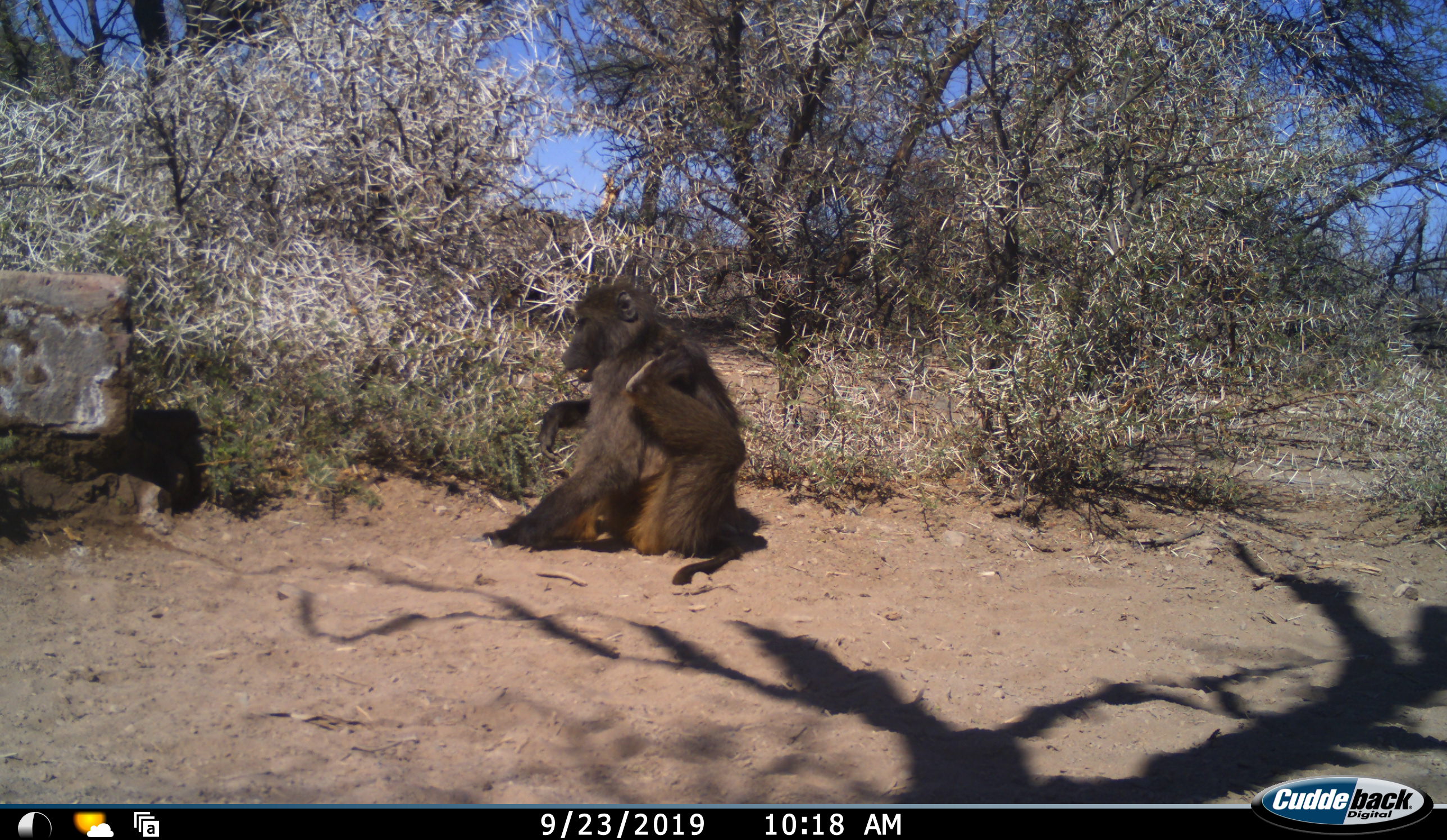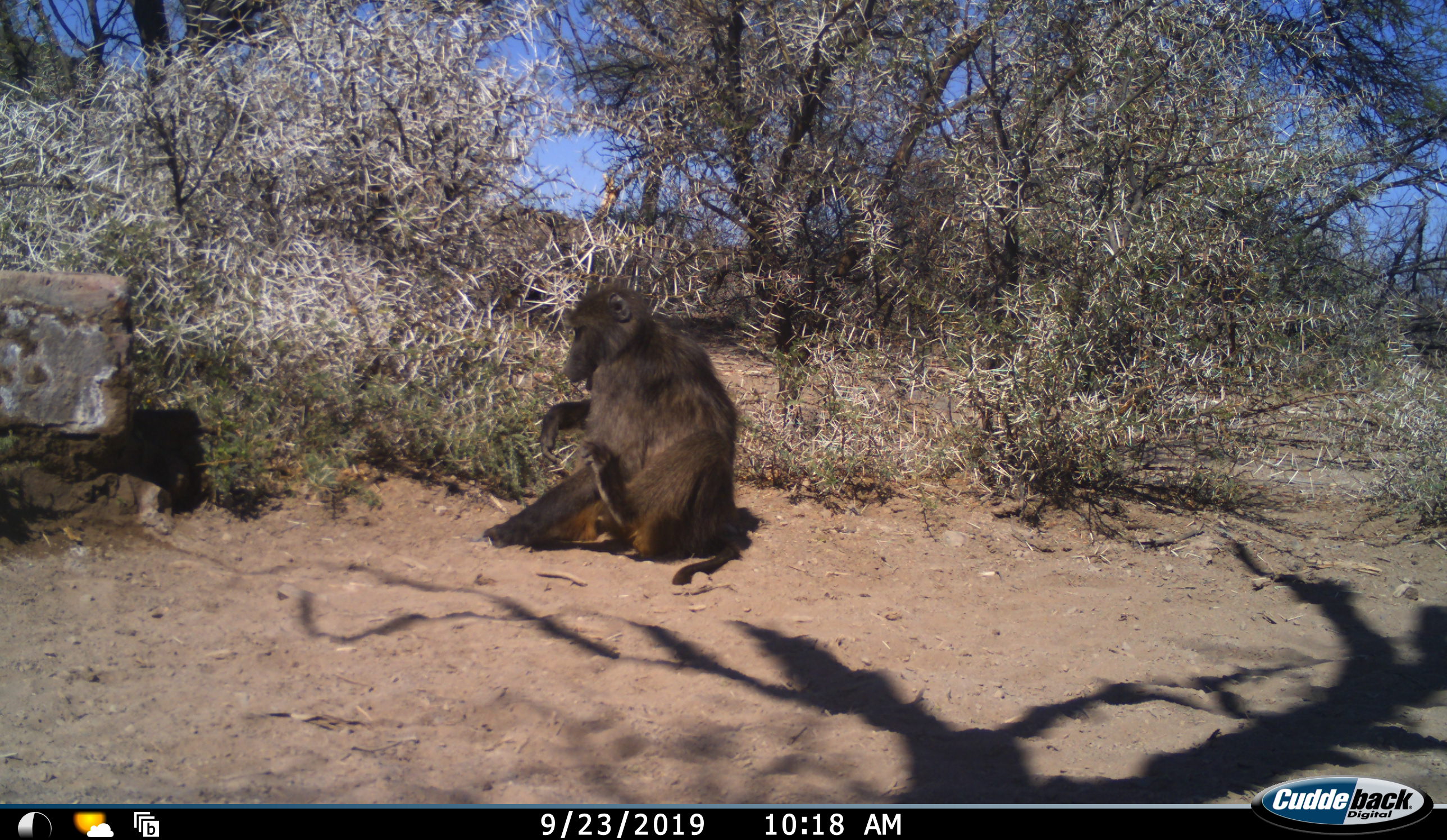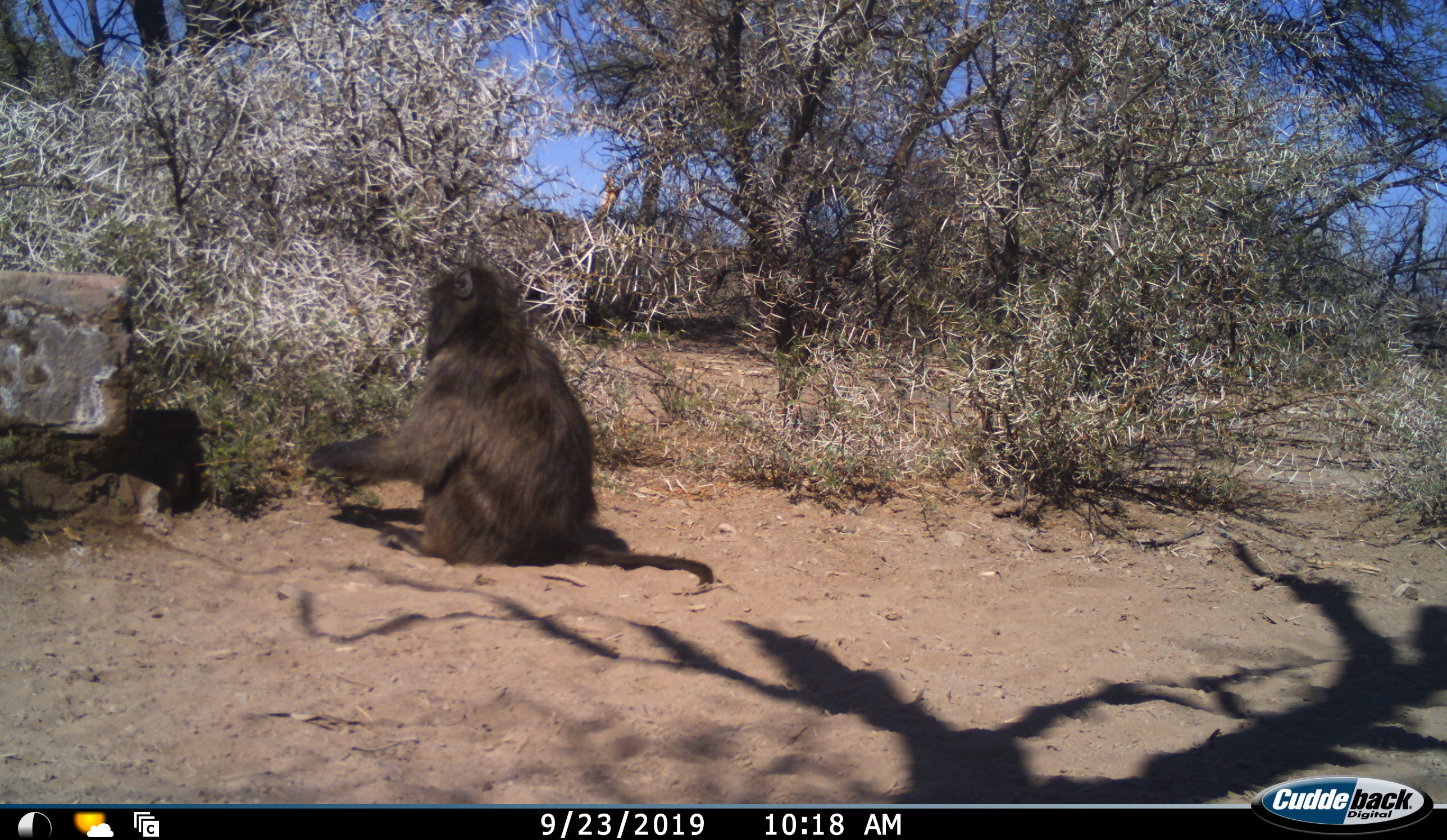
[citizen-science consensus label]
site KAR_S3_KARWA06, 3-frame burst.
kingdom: Animalia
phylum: Chordata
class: Mammalia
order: Primates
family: Cercopithecidae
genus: Papio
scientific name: Papio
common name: baboon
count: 1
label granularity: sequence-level